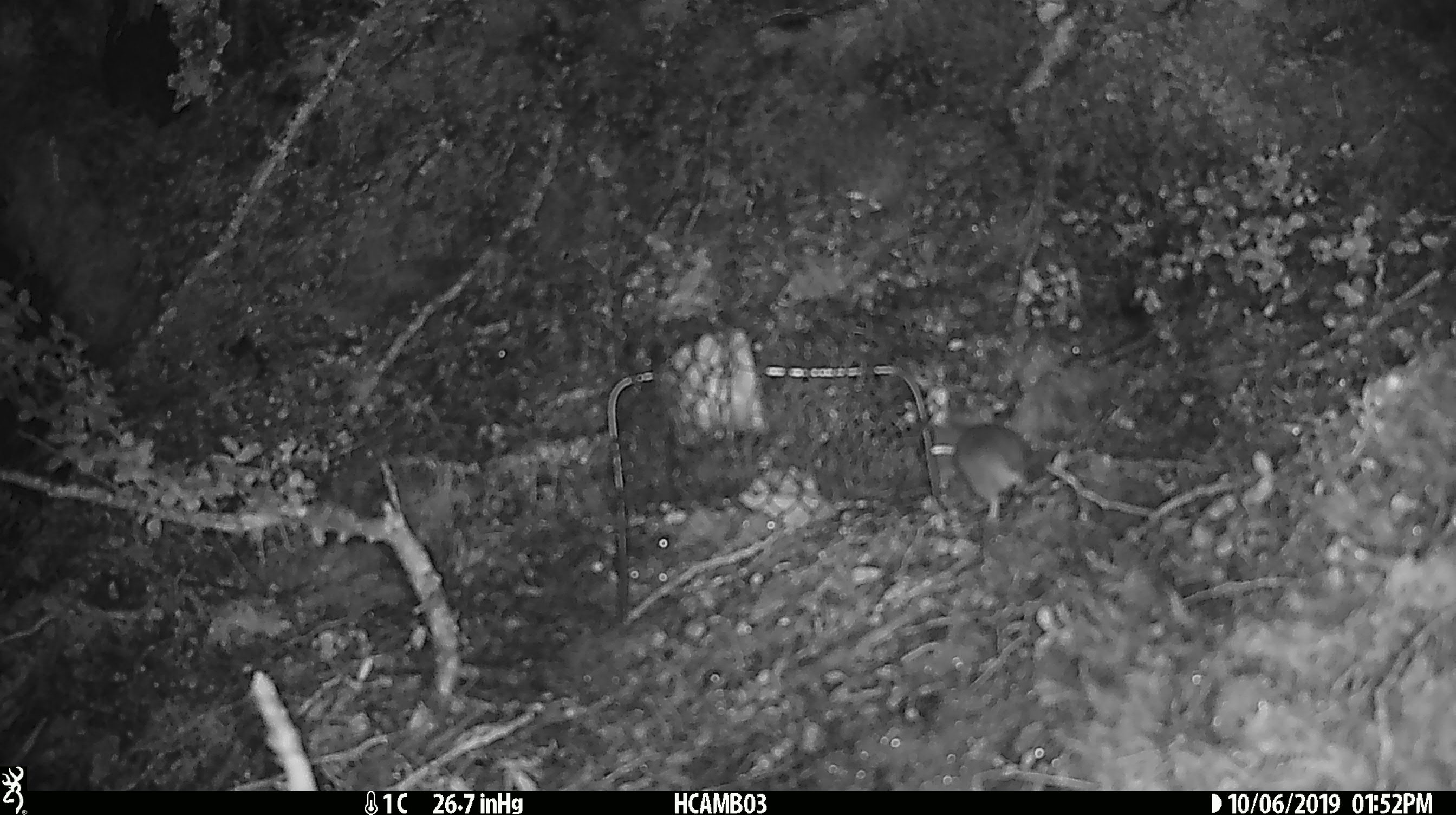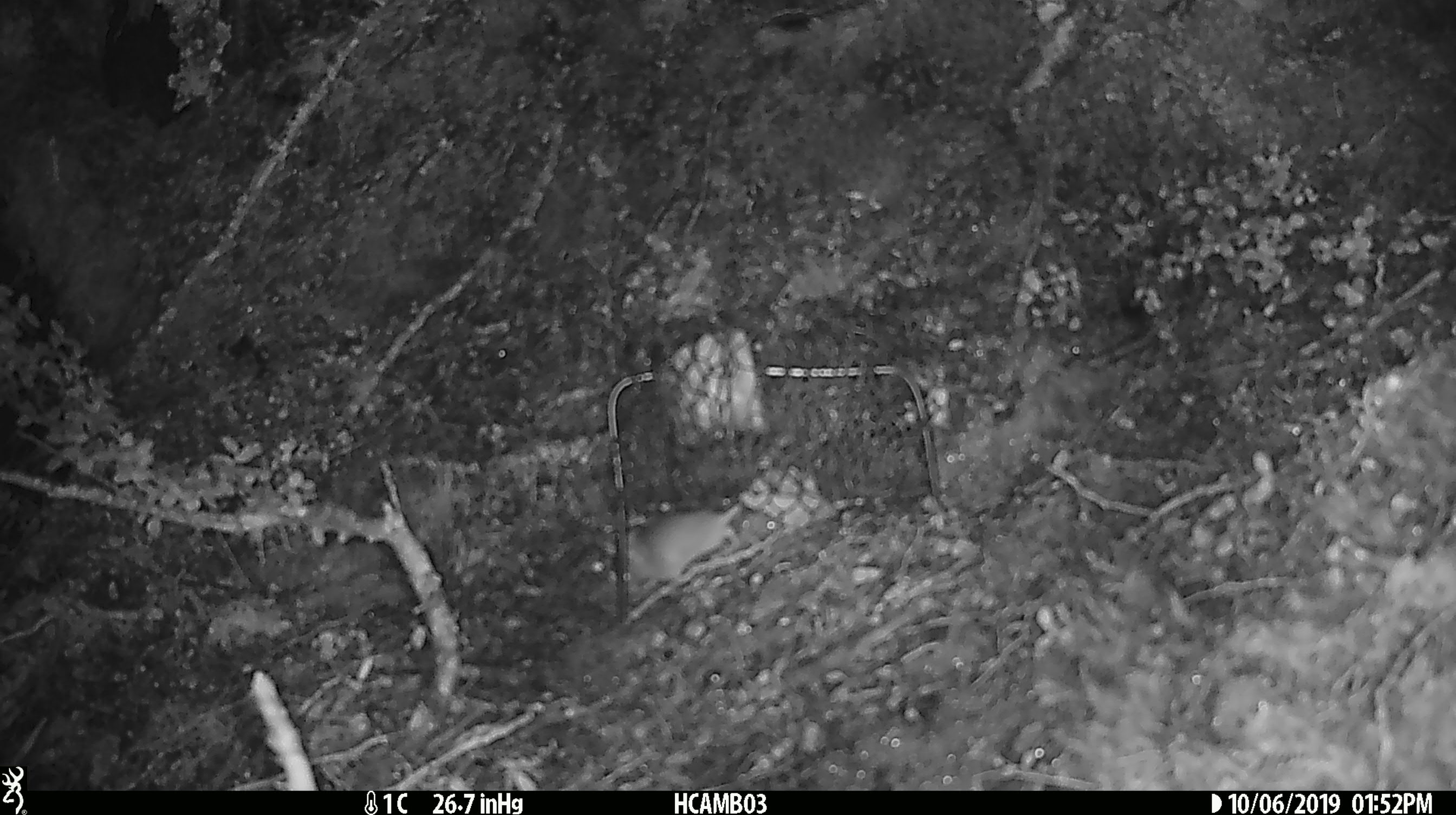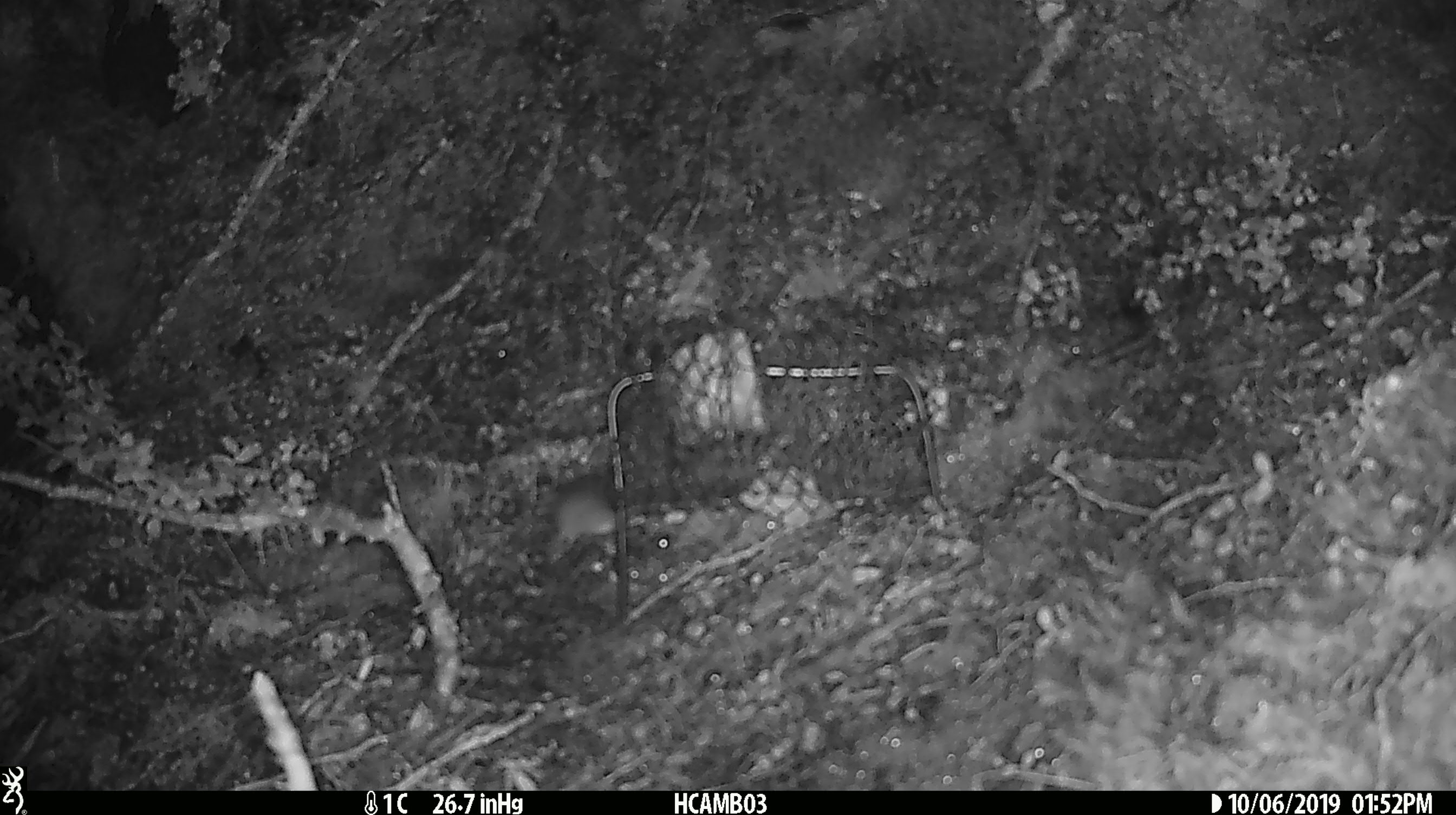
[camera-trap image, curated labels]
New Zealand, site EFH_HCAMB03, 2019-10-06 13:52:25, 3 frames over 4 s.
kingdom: Animalia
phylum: Chordata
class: Mammalia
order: Rodentia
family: Muridae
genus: Mus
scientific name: Mus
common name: mouse